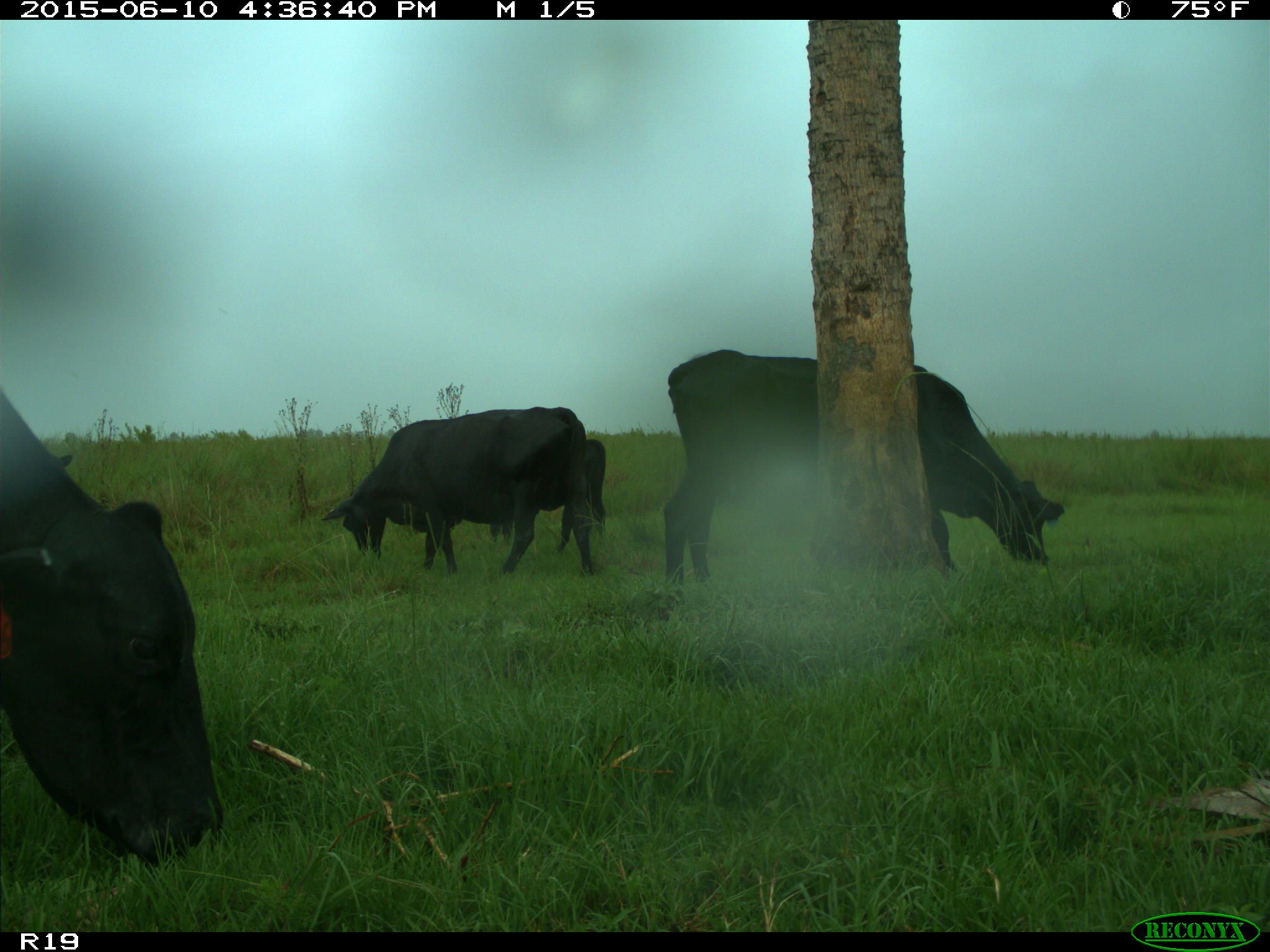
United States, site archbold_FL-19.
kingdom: Animalia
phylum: Chordata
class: Mammalia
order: Artiodactyla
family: Bovidae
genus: Bos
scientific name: Bos taurus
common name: domestic cow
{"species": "Bos taurus (domestic cow)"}